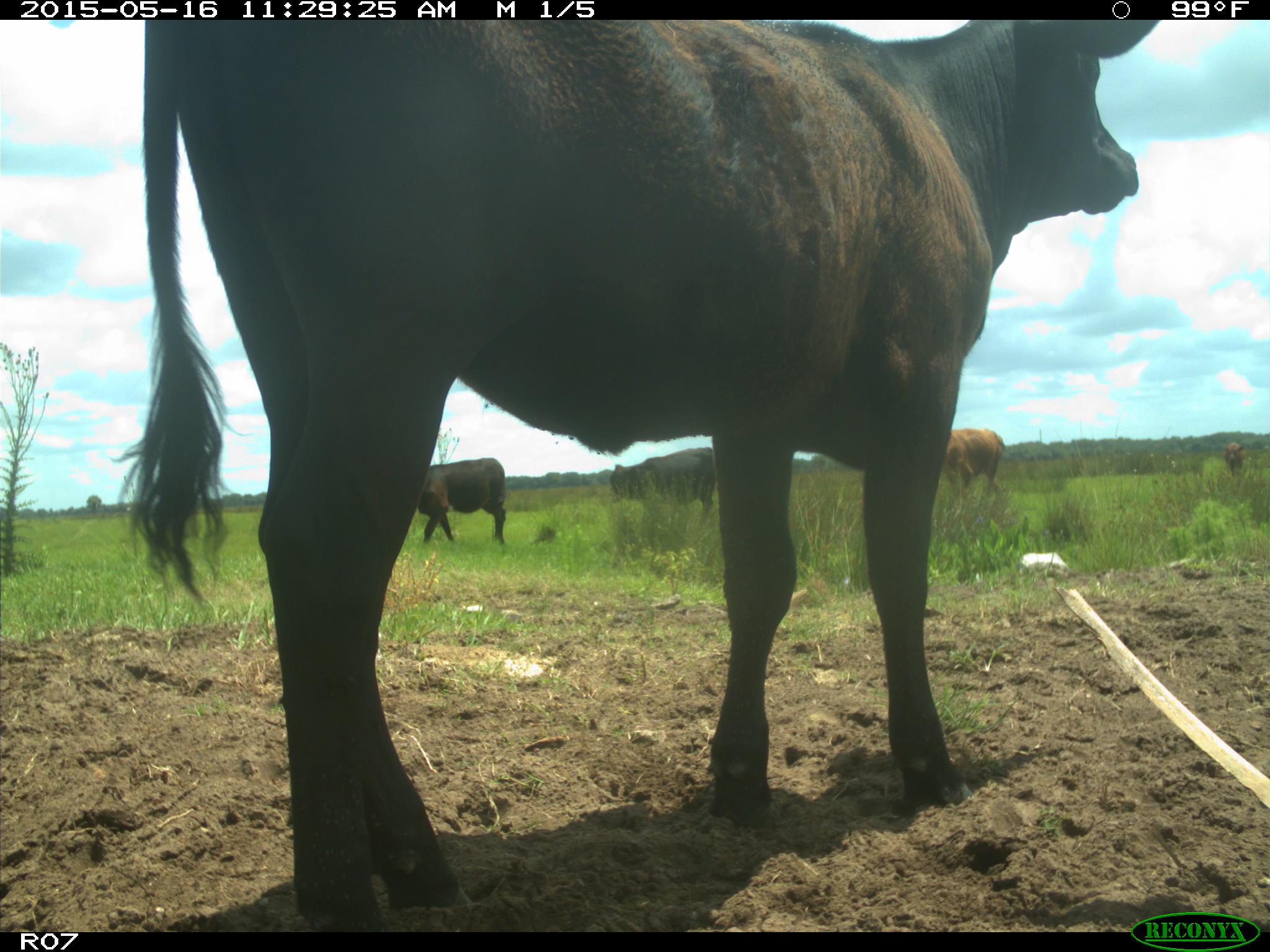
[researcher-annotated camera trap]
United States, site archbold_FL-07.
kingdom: Animalia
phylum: Chordata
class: Mammalia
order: Artiodactyla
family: Bovidae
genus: Bos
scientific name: Bos taurus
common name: domestic cow